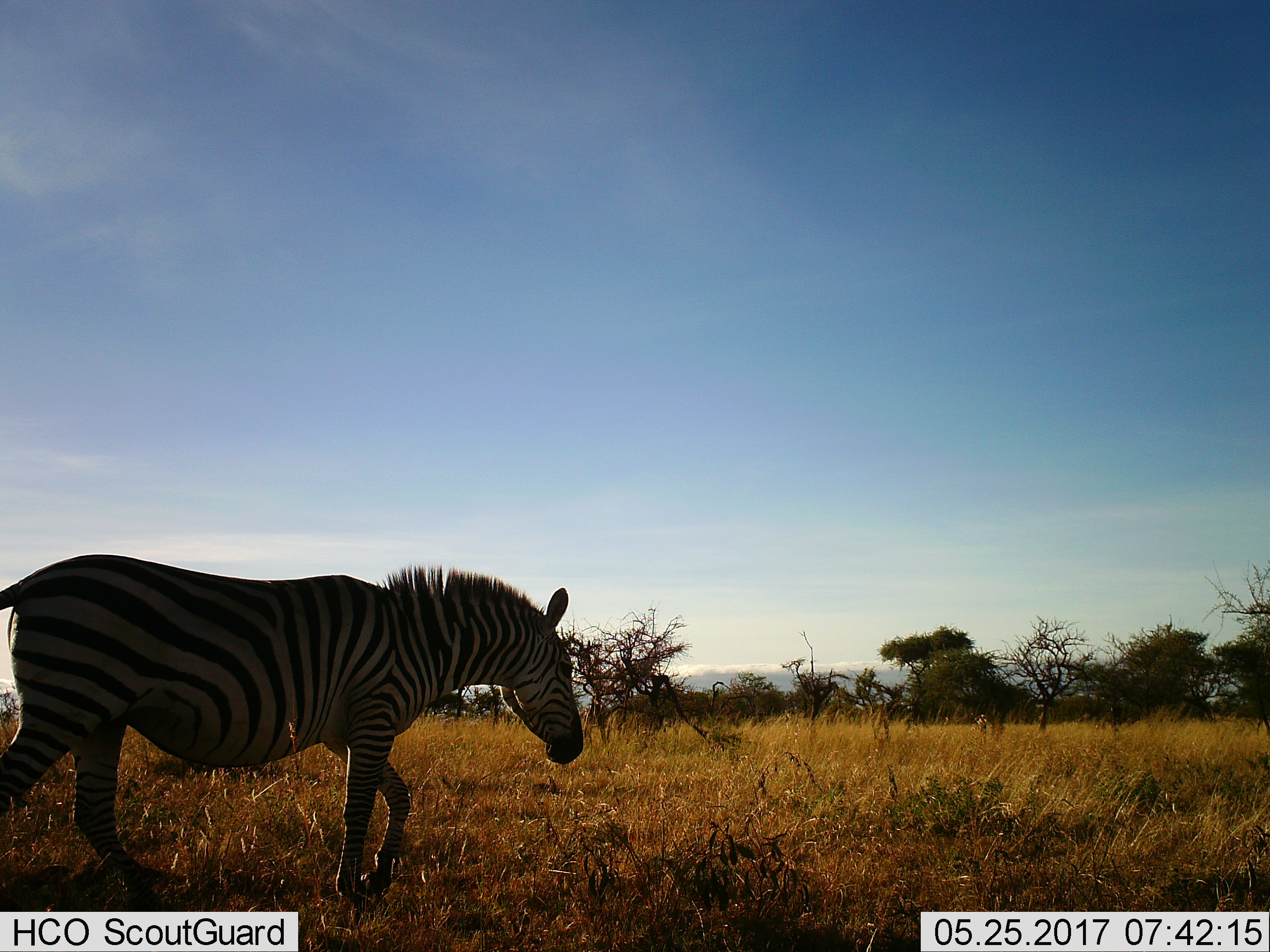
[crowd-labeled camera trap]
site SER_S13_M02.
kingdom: Animalia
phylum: Chordata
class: Mammalia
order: Perissodactyla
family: Equidae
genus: Equus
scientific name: Equus quagga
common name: plains zebra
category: zebraplains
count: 1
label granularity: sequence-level